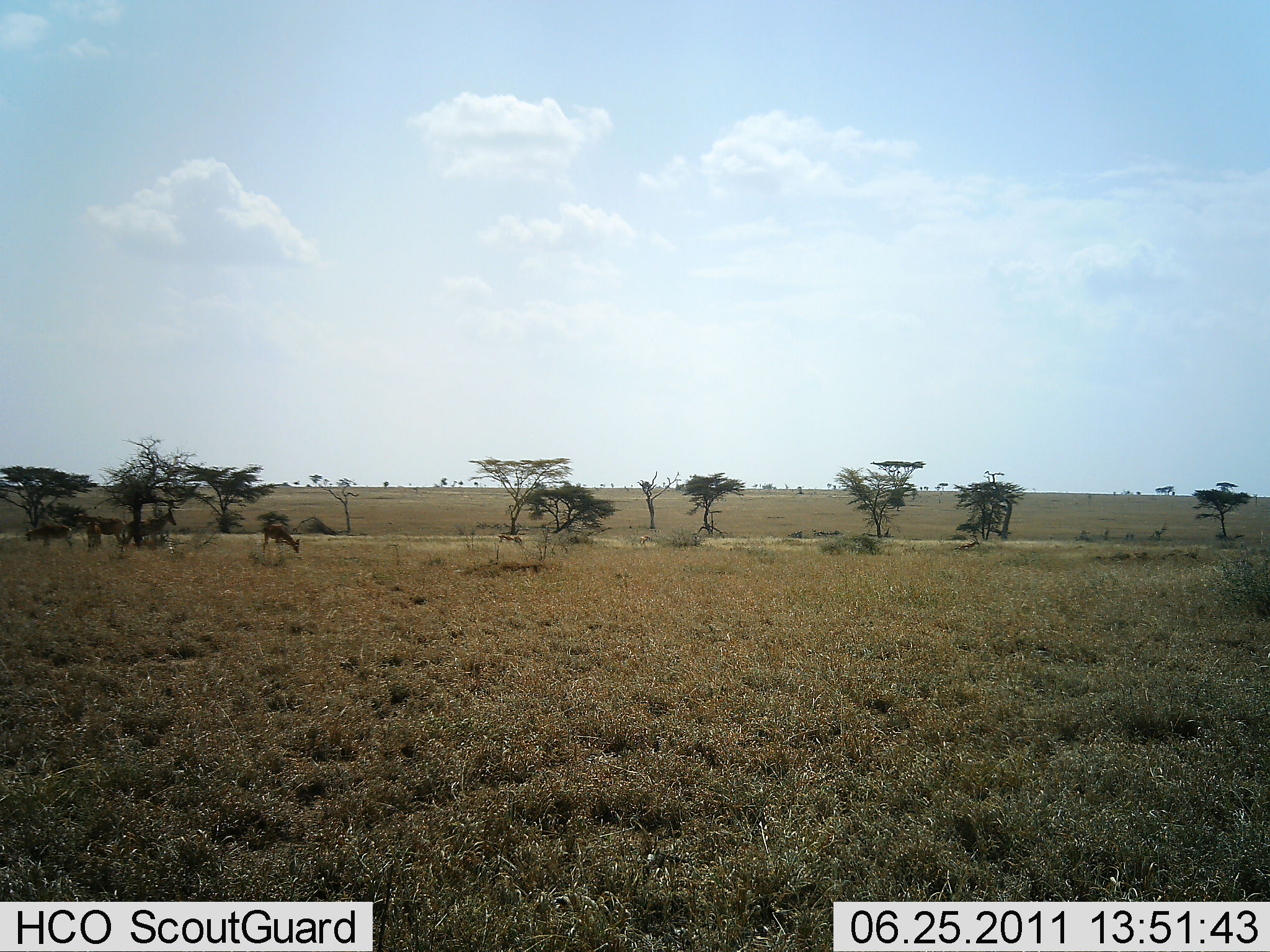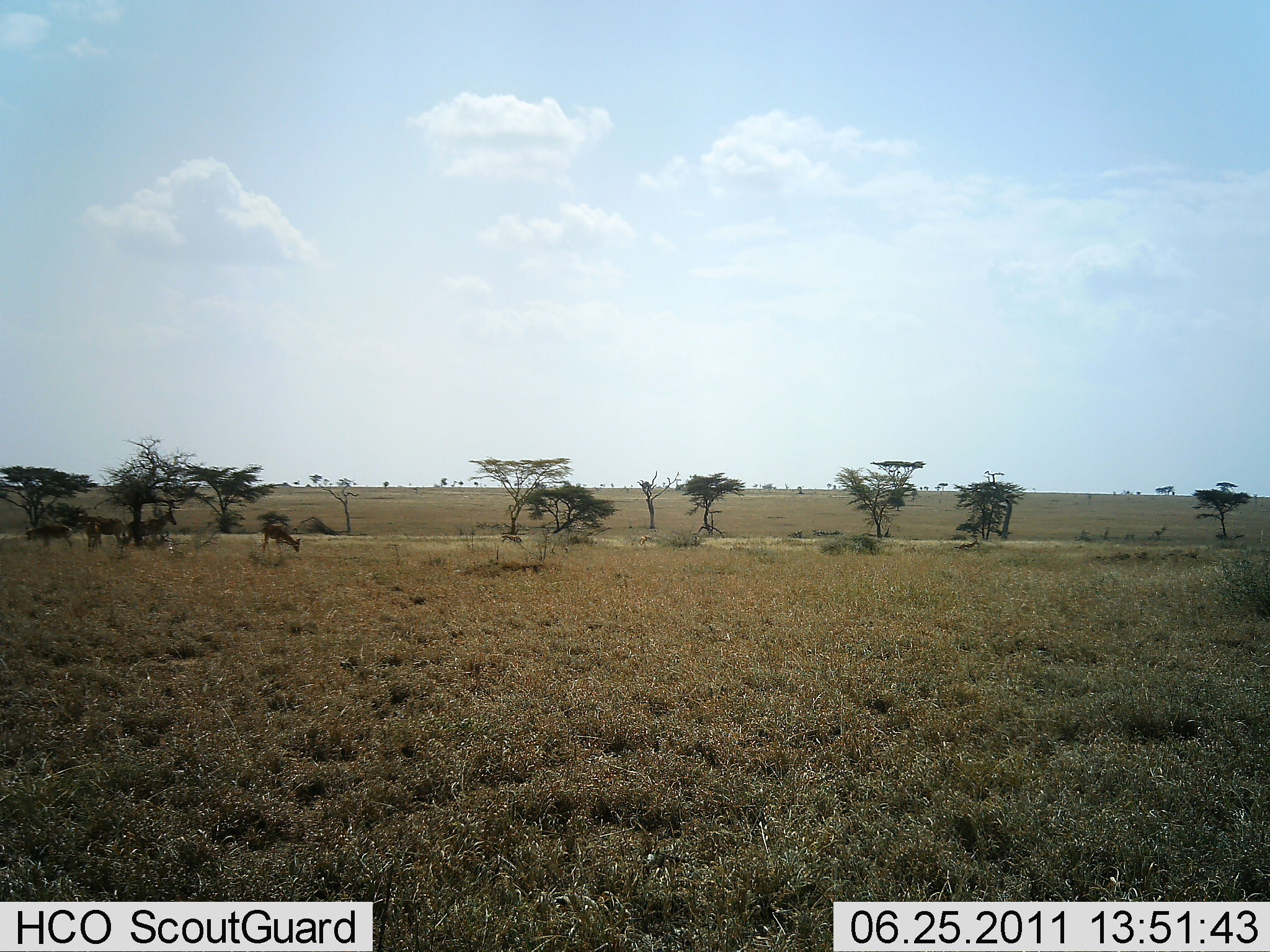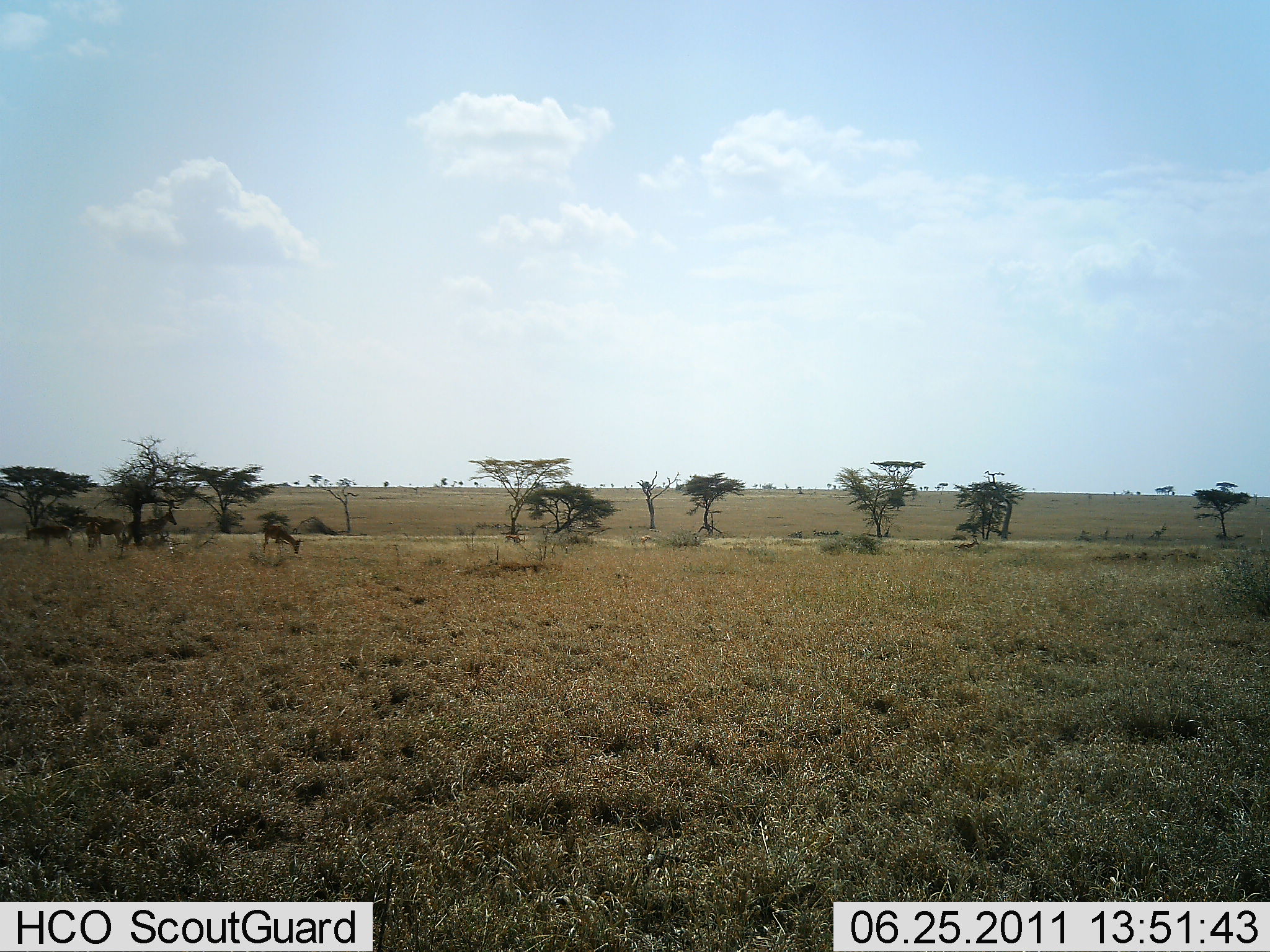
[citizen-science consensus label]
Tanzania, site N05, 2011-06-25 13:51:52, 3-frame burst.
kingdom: Animalia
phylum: Chordata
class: Mammalia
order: Artiodactyla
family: Bovidae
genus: Nanger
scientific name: Nanger granti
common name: grant's gazelle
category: gazellegrants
Gazellegrants (grant's gazelle) (Nanger granti), count 4. Behavior (volunteer vote fractions): standing 75%, resting 0%, moving 0%, interacting 0%. Young present (vote fraction): 0%. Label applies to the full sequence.